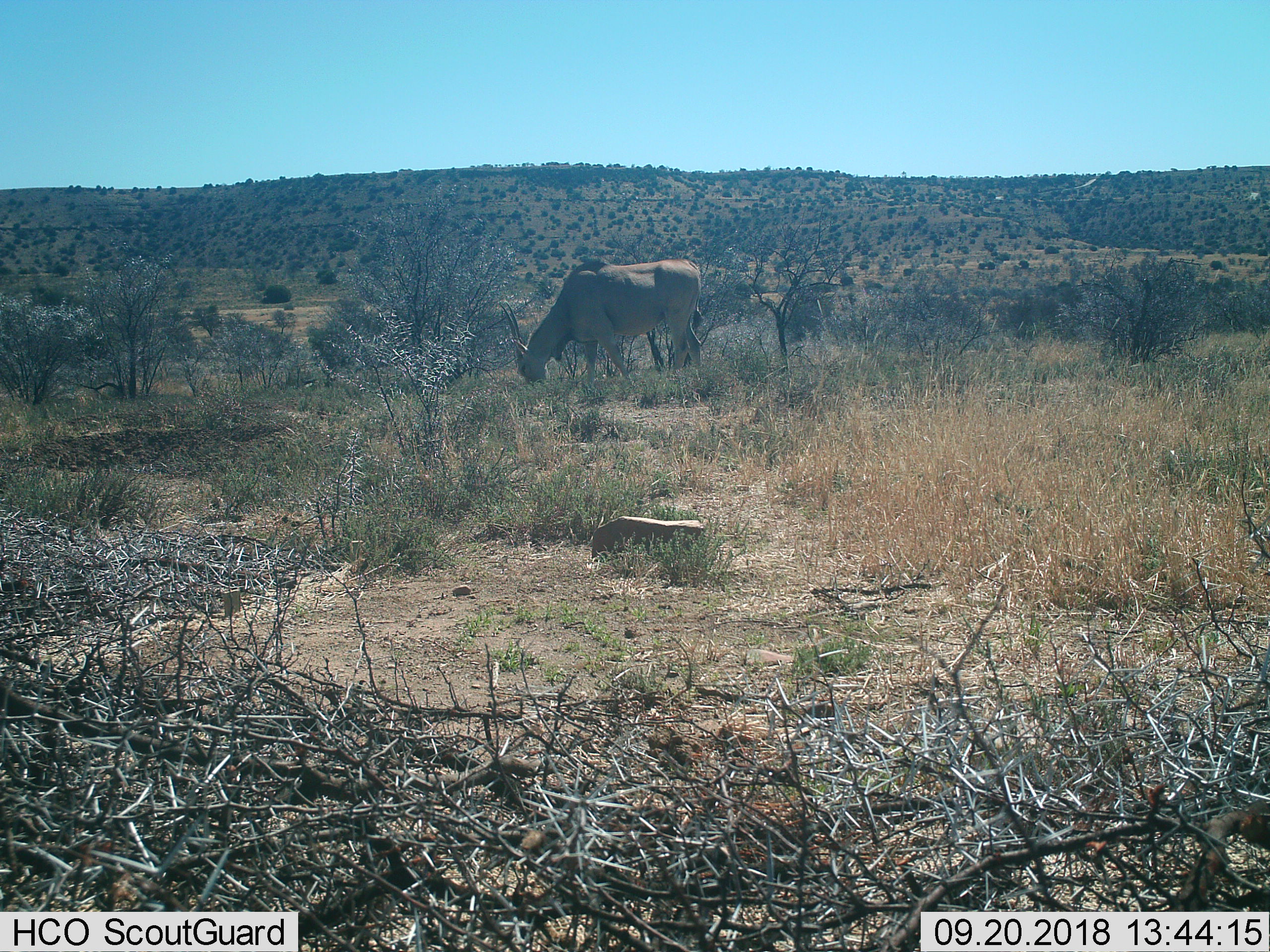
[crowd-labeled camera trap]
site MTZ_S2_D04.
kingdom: Animalia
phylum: Chordata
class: Mammalia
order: Artiodactyla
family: Bovidae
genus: Tragelaphus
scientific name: Tragelaphus oryx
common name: eland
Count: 1.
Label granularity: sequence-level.